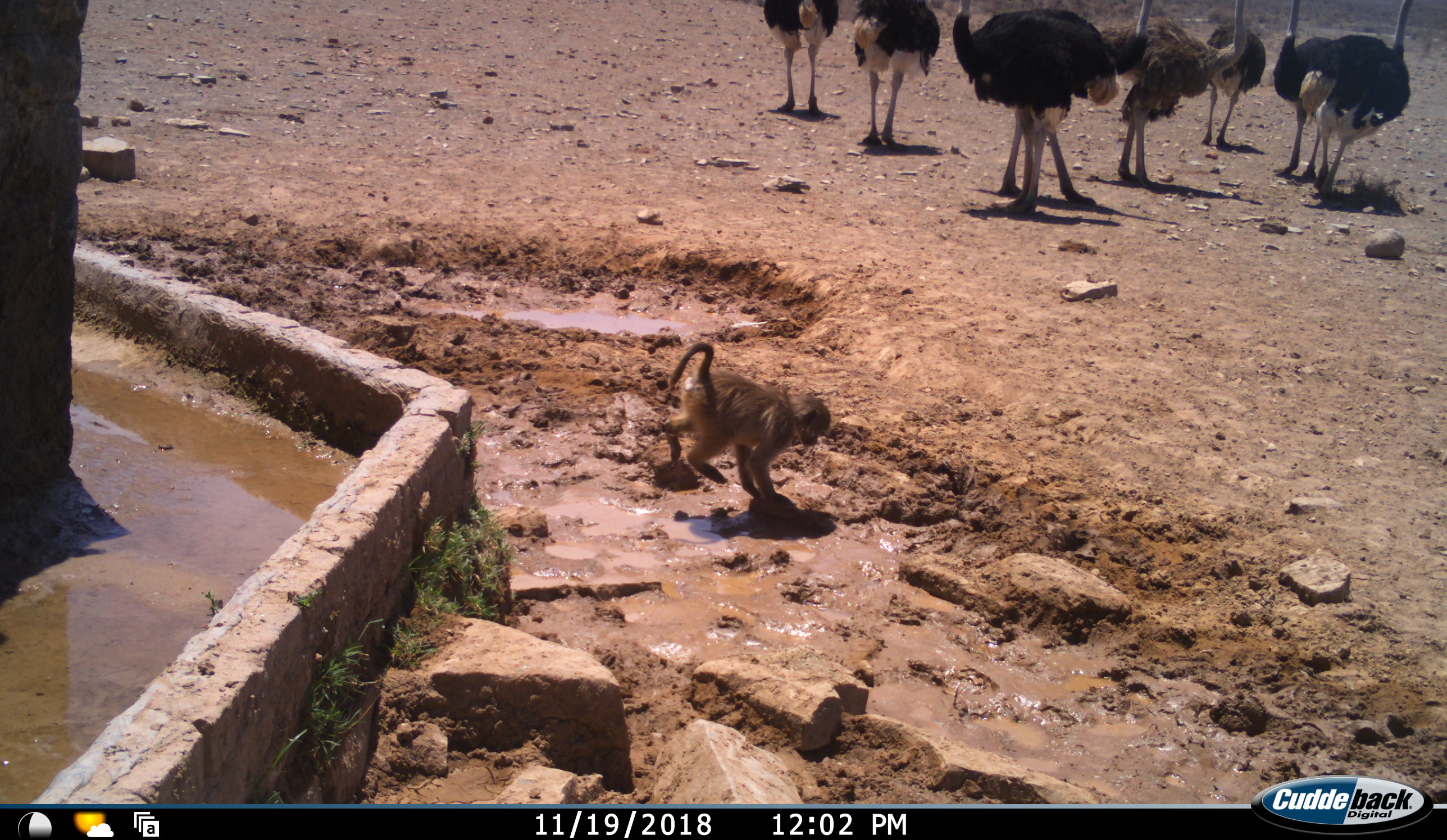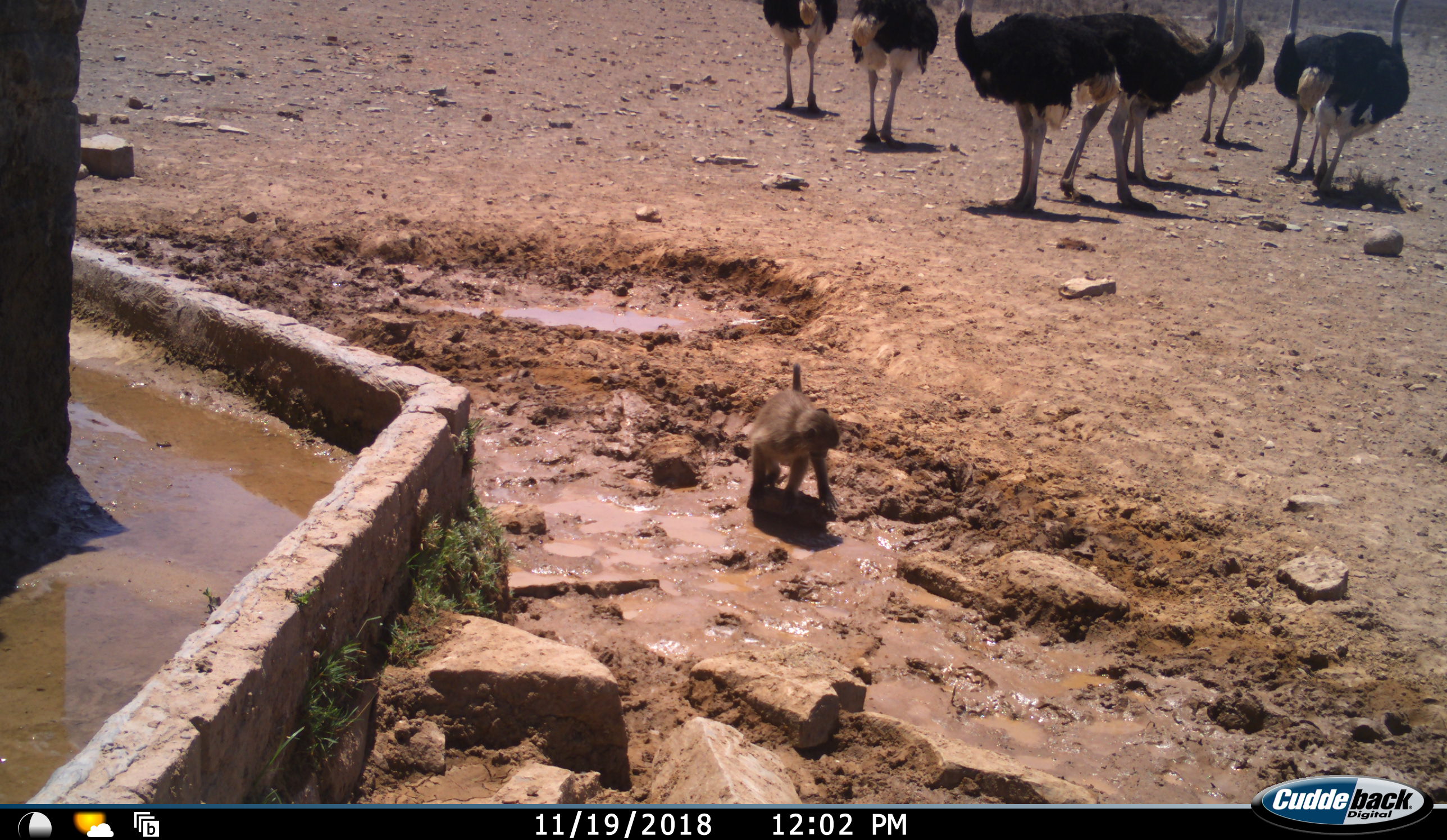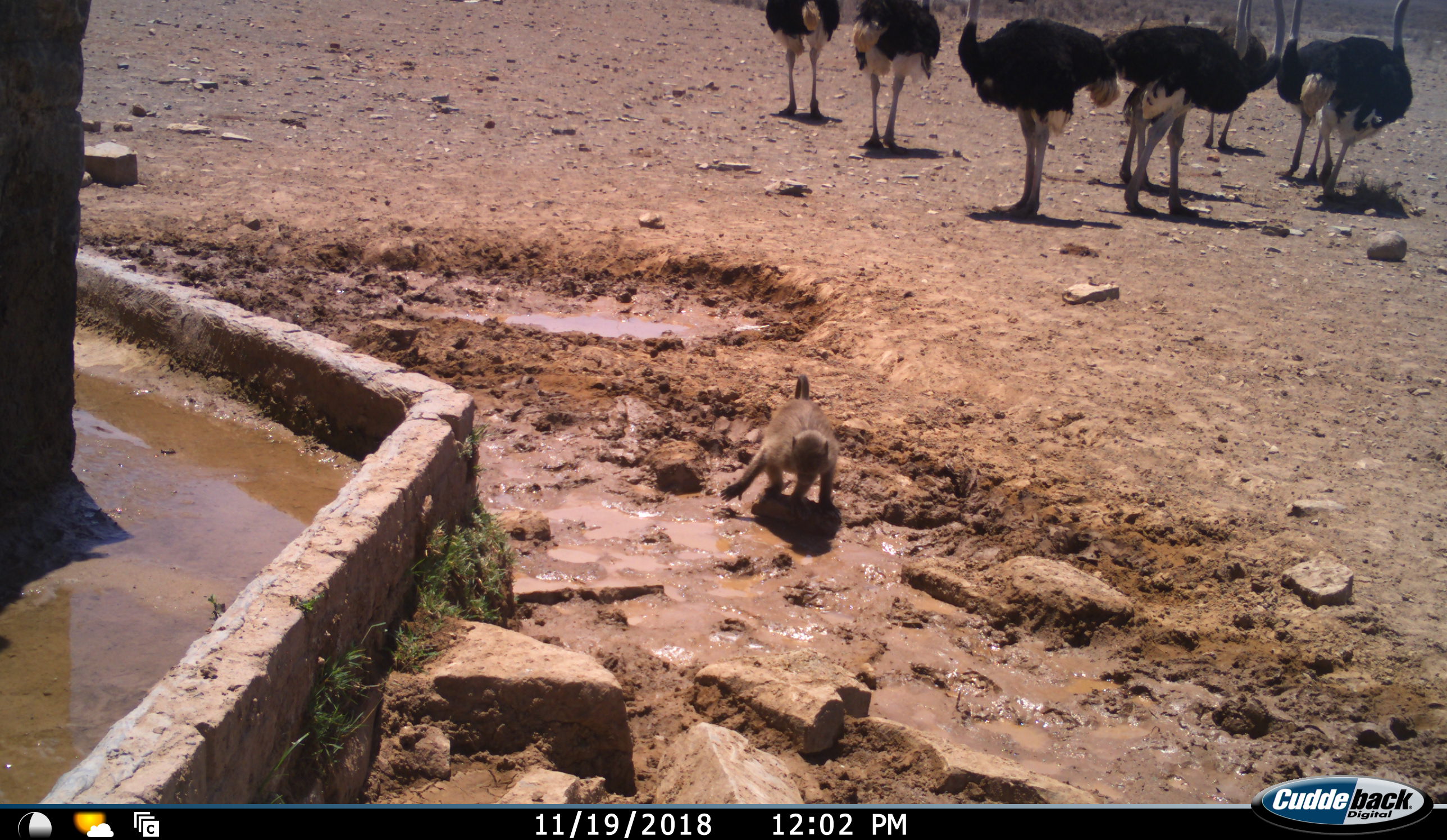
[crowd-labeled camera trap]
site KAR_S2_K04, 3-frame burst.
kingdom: Animalia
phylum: Chordata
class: Mammalia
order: Primates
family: Cercopithecidae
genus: Papio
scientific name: Papio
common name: baboon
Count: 1.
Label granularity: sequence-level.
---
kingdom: Animalia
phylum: Chordata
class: Aves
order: Struthioniformes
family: Struthionidae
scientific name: Struthionidae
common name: ostrich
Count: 8.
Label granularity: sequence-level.